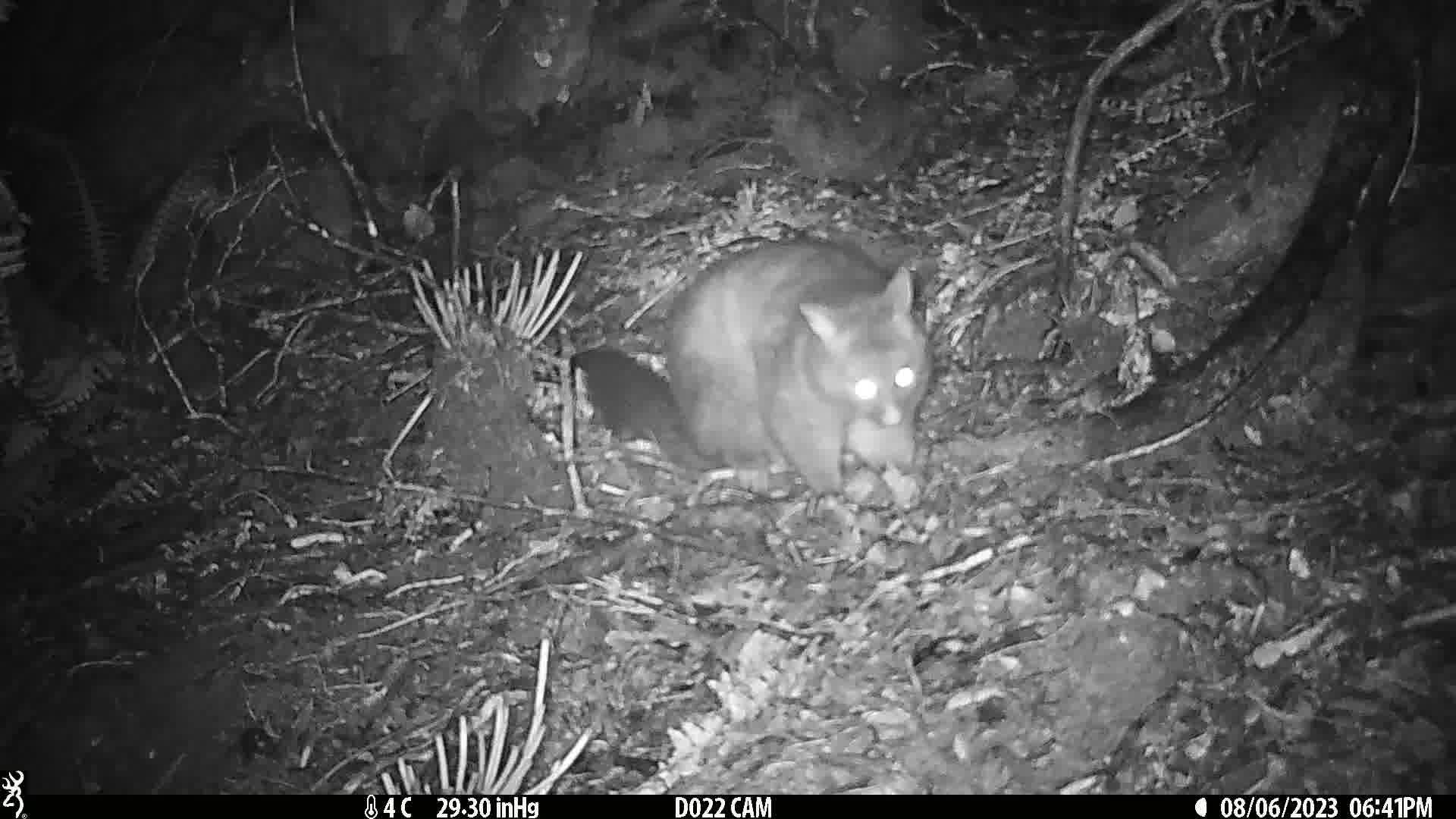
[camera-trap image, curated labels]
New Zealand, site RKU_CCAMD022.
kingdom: Animalia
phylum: Chordata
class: Mammalia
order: Diprotodontia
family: Phalangeridae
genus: Trichosurus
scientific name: Trichosurus vulpecula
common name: common brushtail possum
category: possum